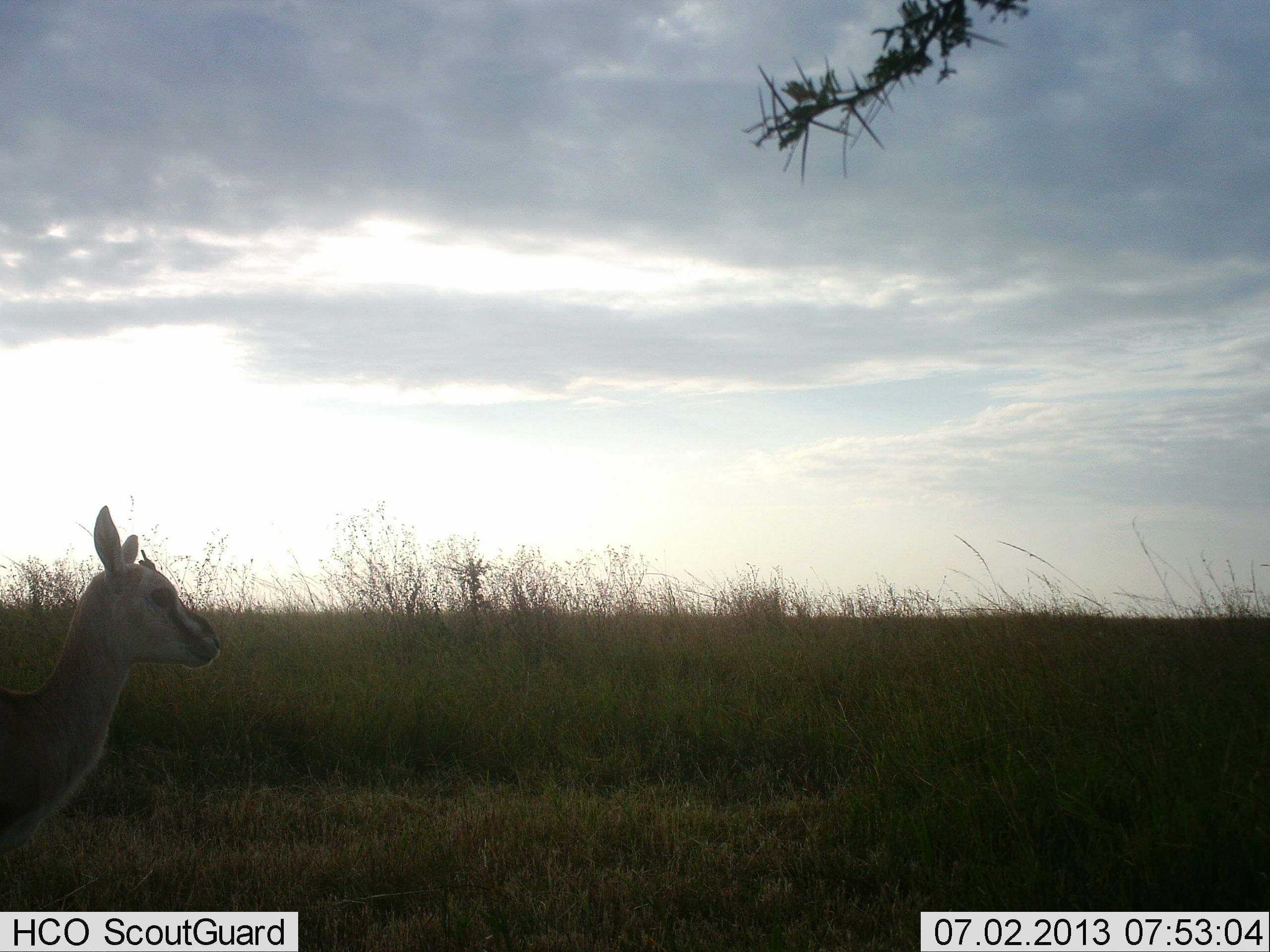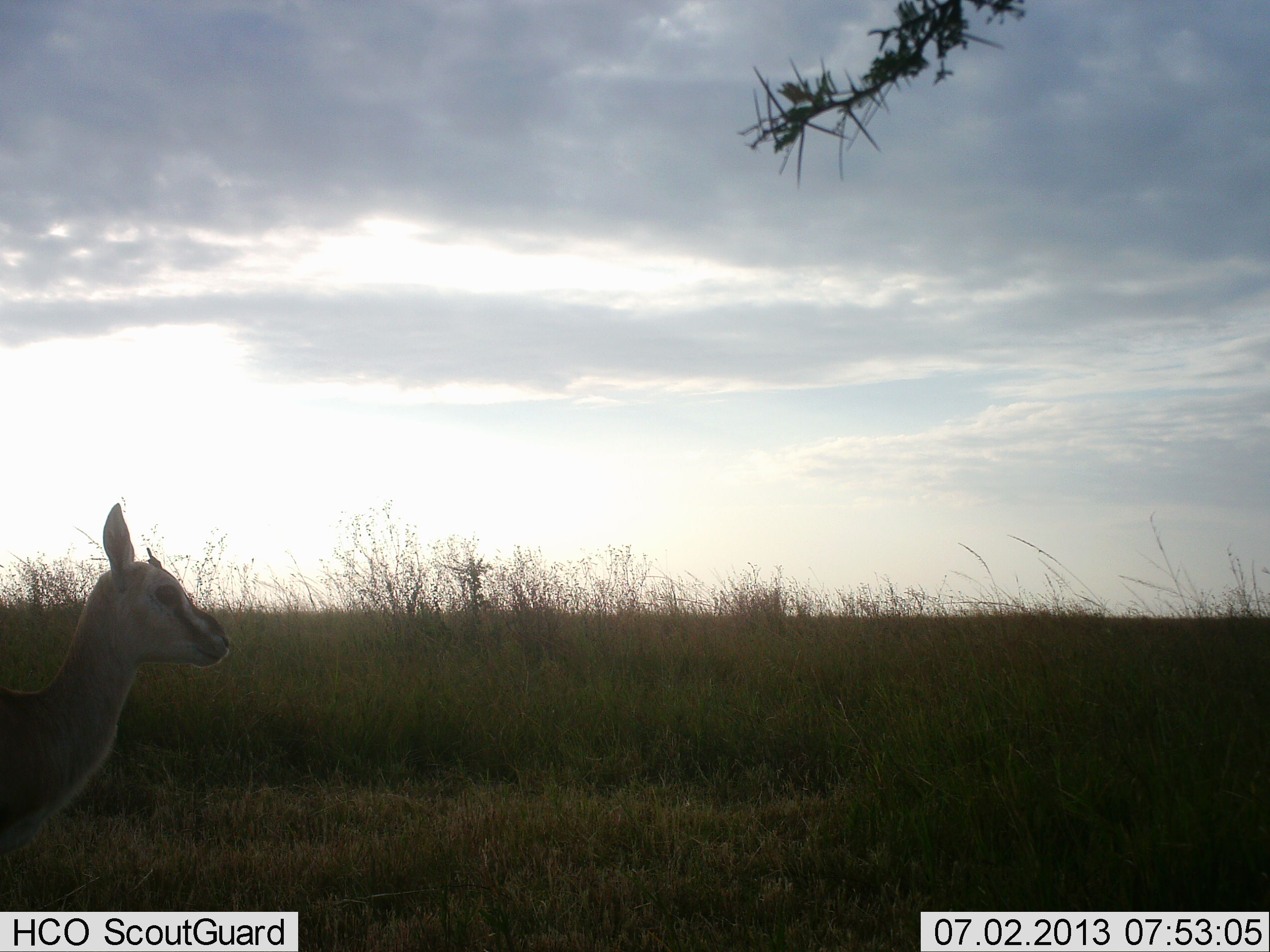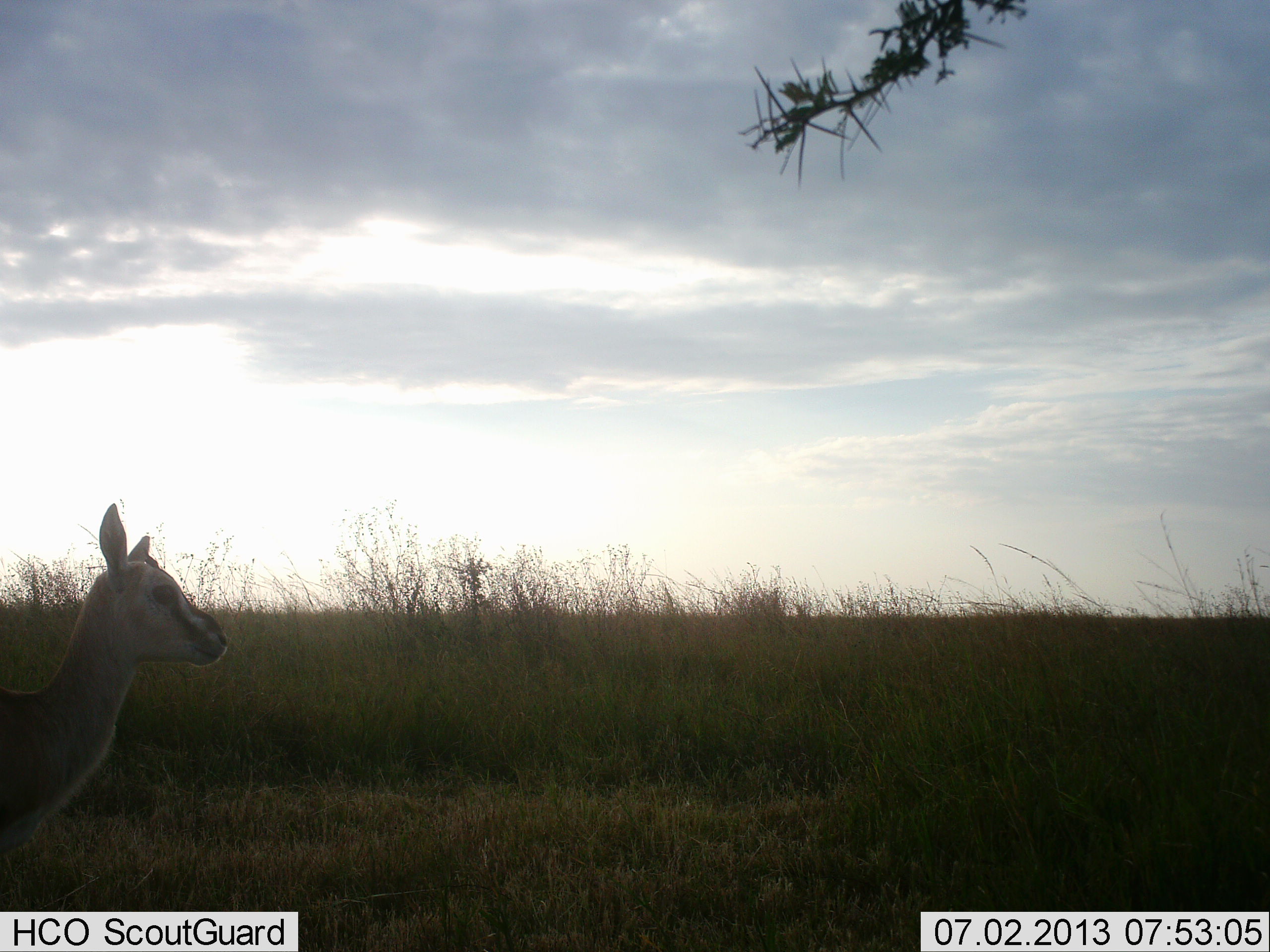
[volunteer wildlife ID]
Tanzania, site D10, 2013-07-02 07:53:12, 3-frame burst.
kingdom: Animalia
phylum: Chordata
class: Mammalia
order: Artiodactyla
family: Bovidae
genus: Eudorcas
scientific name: Eudorcas thomsonii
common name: thomson's gazelle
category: gazellethomsons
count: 1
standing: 100%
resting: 0%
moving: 0%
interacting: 0%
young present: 10%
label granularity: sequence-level